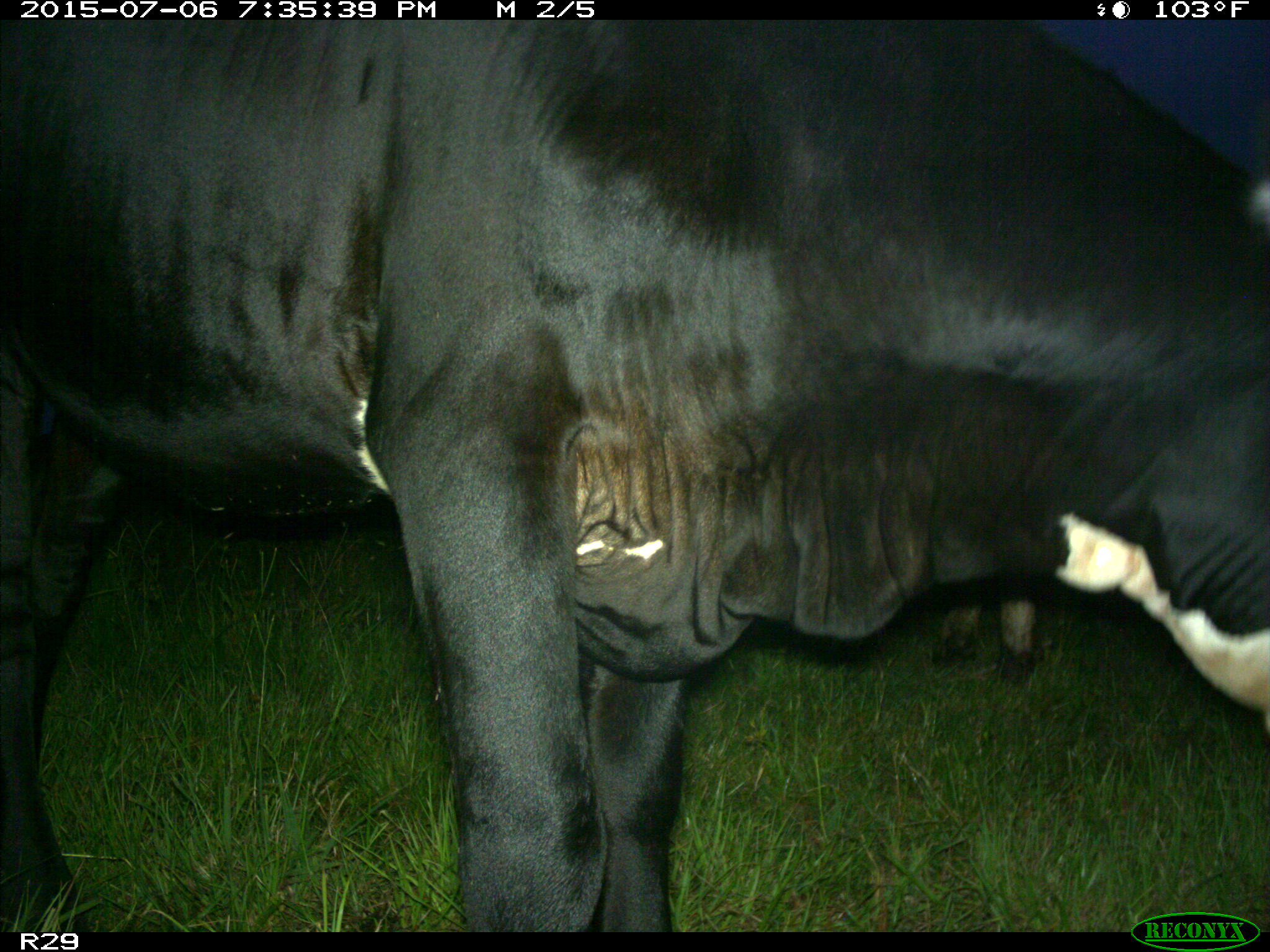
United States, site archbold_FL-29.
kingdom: Animalia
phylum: Chordata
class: Mammalia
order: Artiodactyla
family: Bovidae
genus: Bos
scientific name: Bos taurus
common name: domestic cow